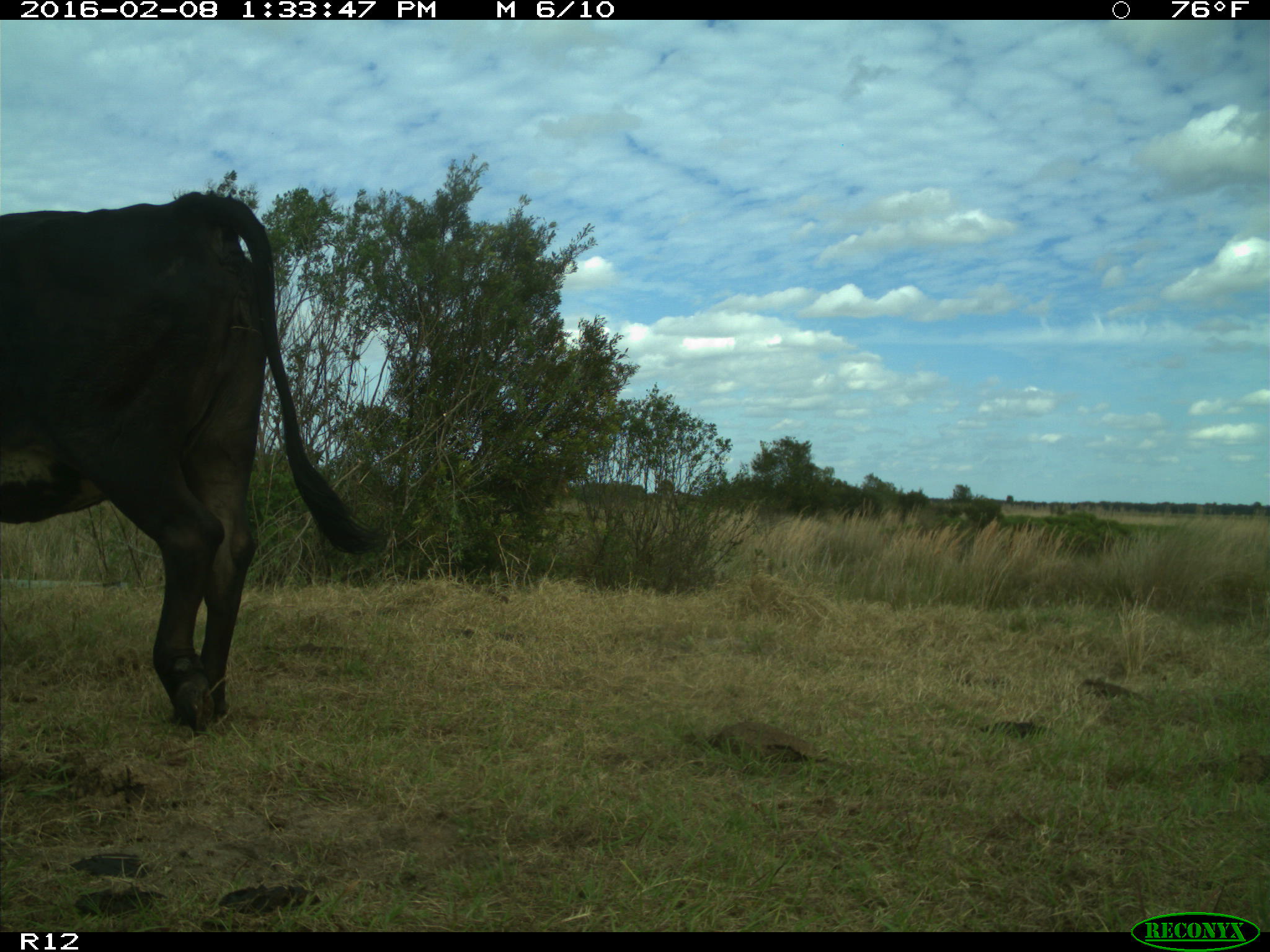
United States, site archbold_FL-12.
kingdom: Animalia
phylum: Chordata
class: Mammalia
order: Artiodactyla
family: Bovidae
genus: Bos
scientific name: Bos taurus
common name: domestic cow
Bos taurus (domestic cow).